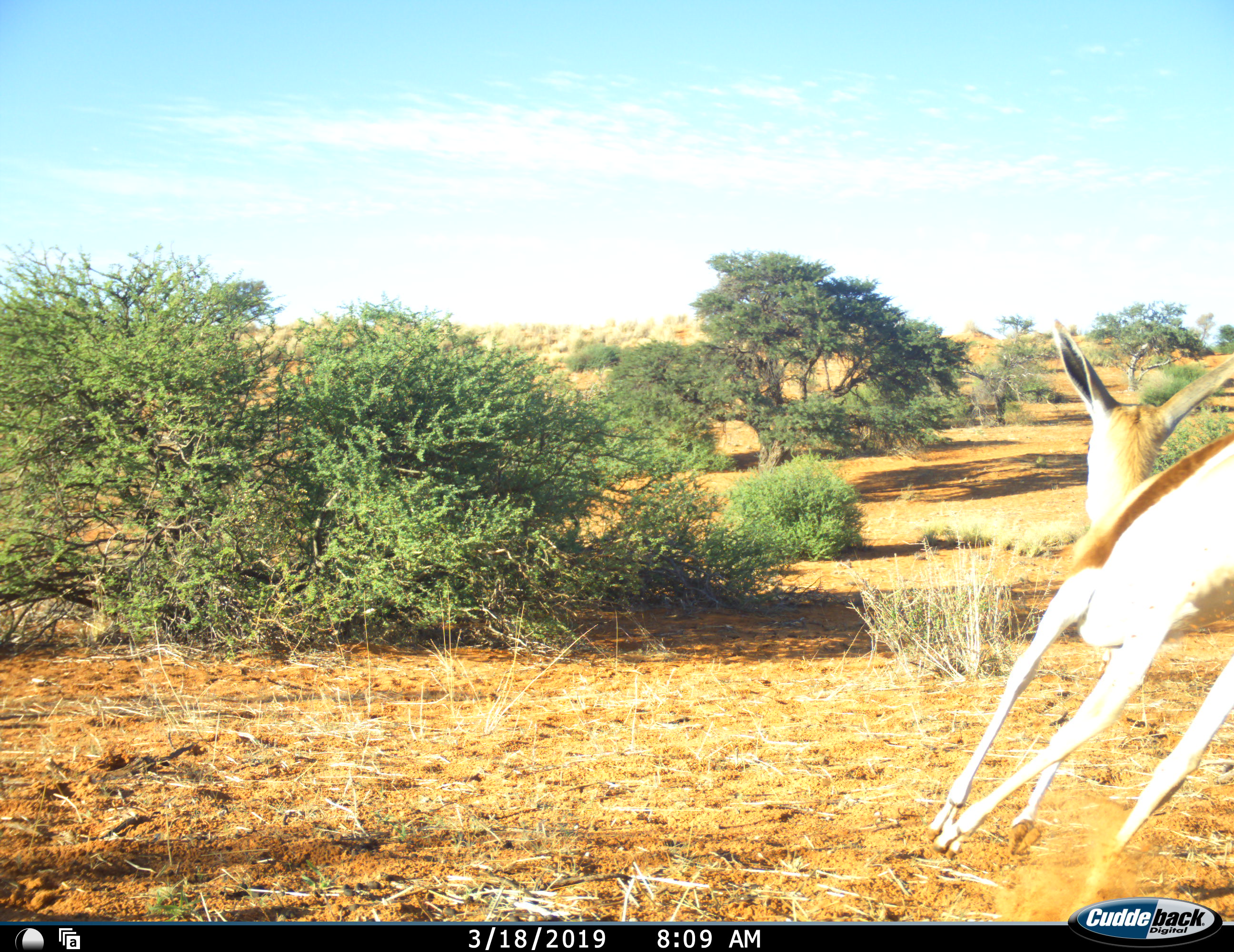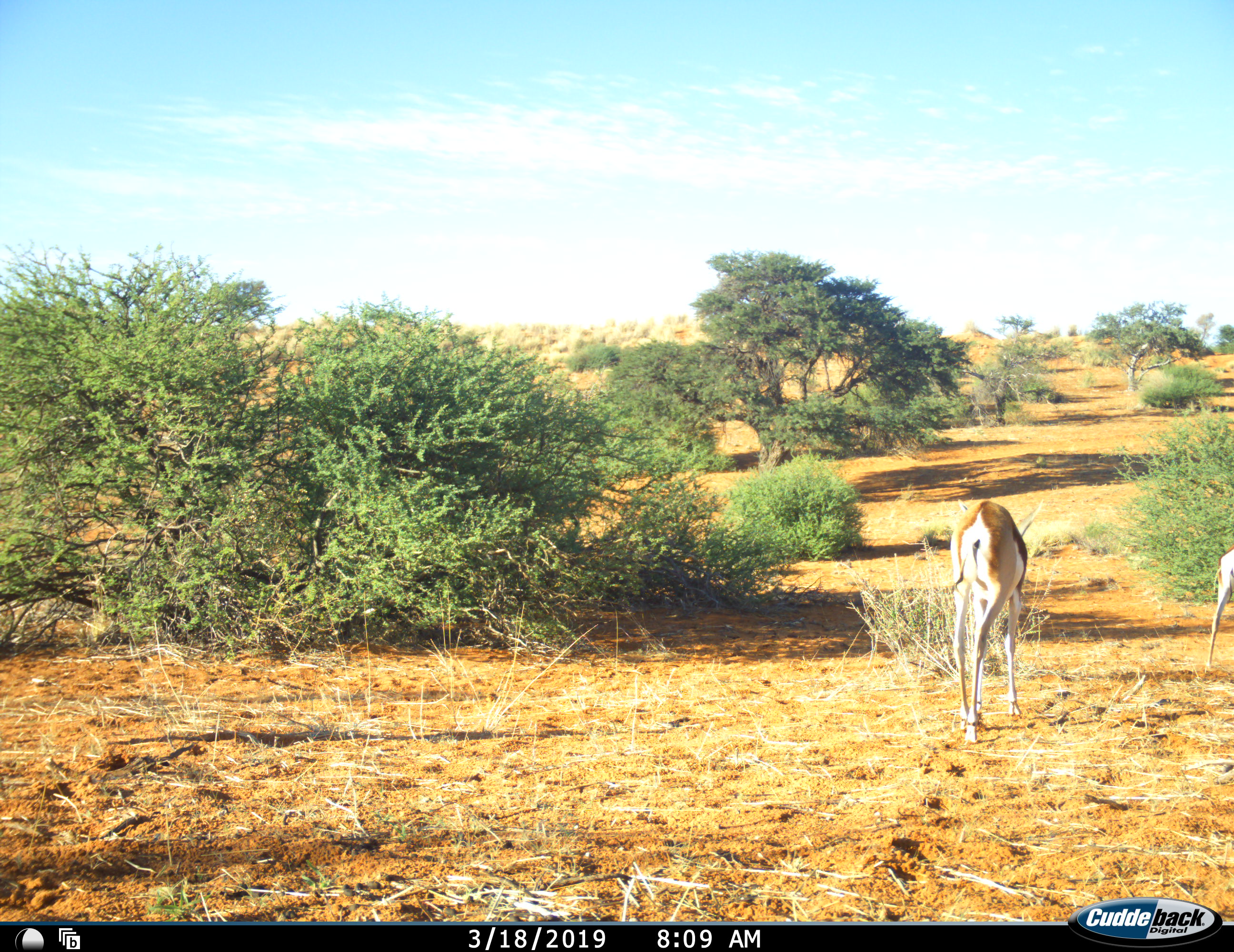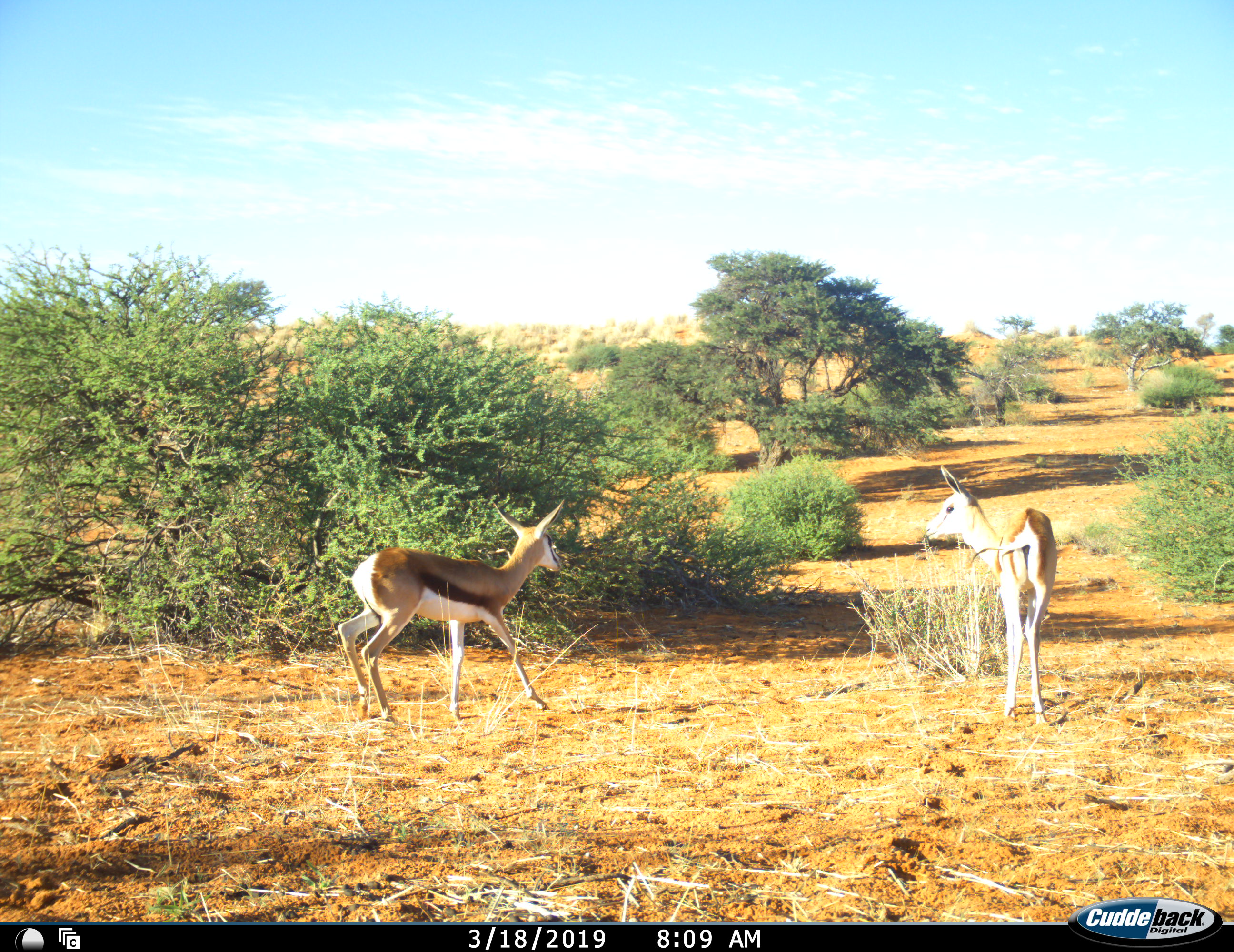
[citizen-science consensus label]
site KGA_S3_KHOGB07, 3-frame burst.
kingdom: Animalia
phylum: Chordata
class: Mammalia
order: Artiodactyla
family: Bovidae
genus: Antidorcas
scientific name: Antidorcas marsupialis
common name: springbok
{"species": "springbok (Antidorcas marsupialis)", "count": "2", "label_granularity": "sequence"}